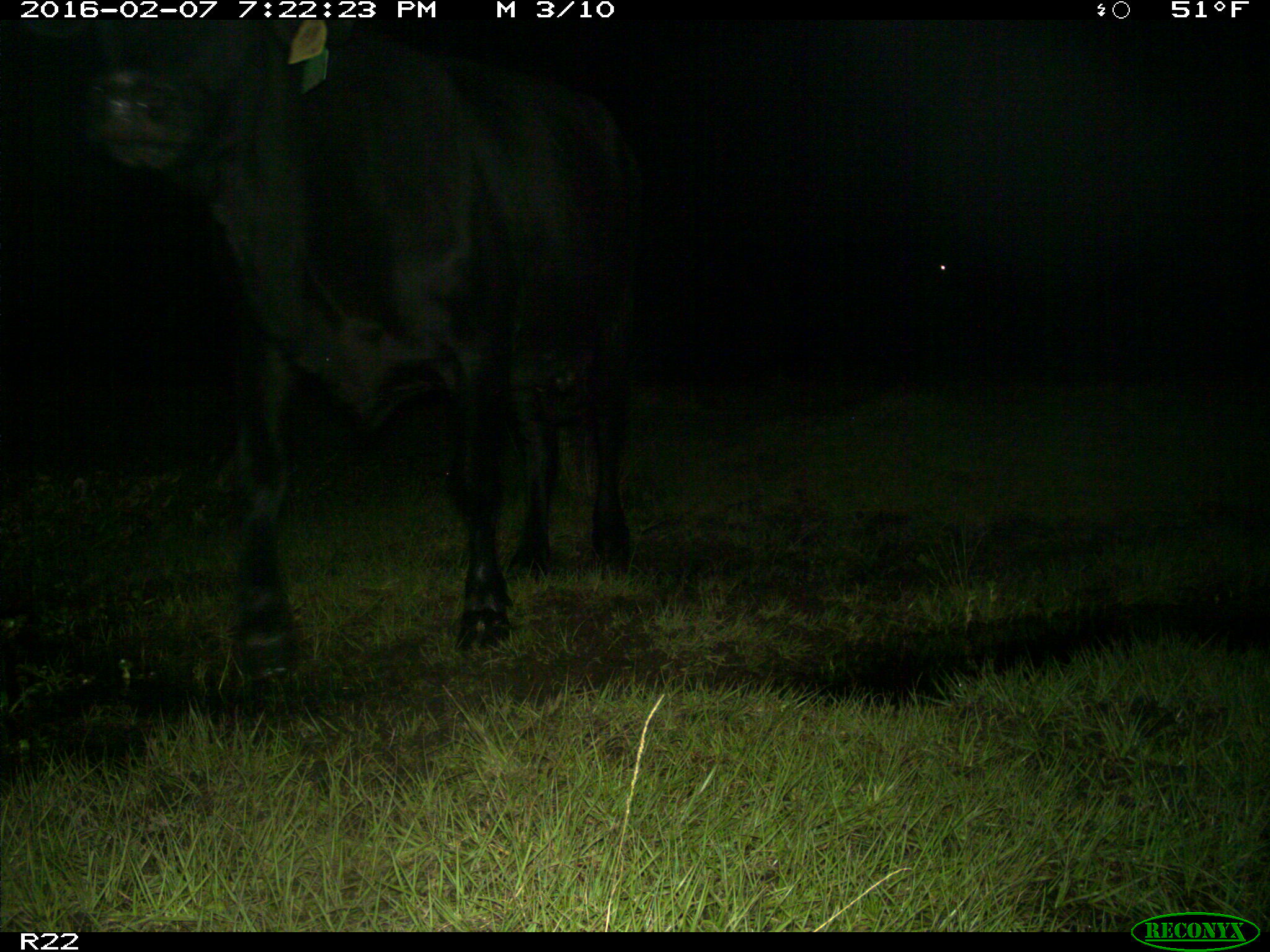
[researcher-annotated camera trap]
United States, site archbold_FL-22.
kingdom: Animalia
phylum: Chordata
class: Mammalia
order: Artiodactyla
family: Bovidae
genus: Bos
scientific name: Bos taurus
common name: domestic cow